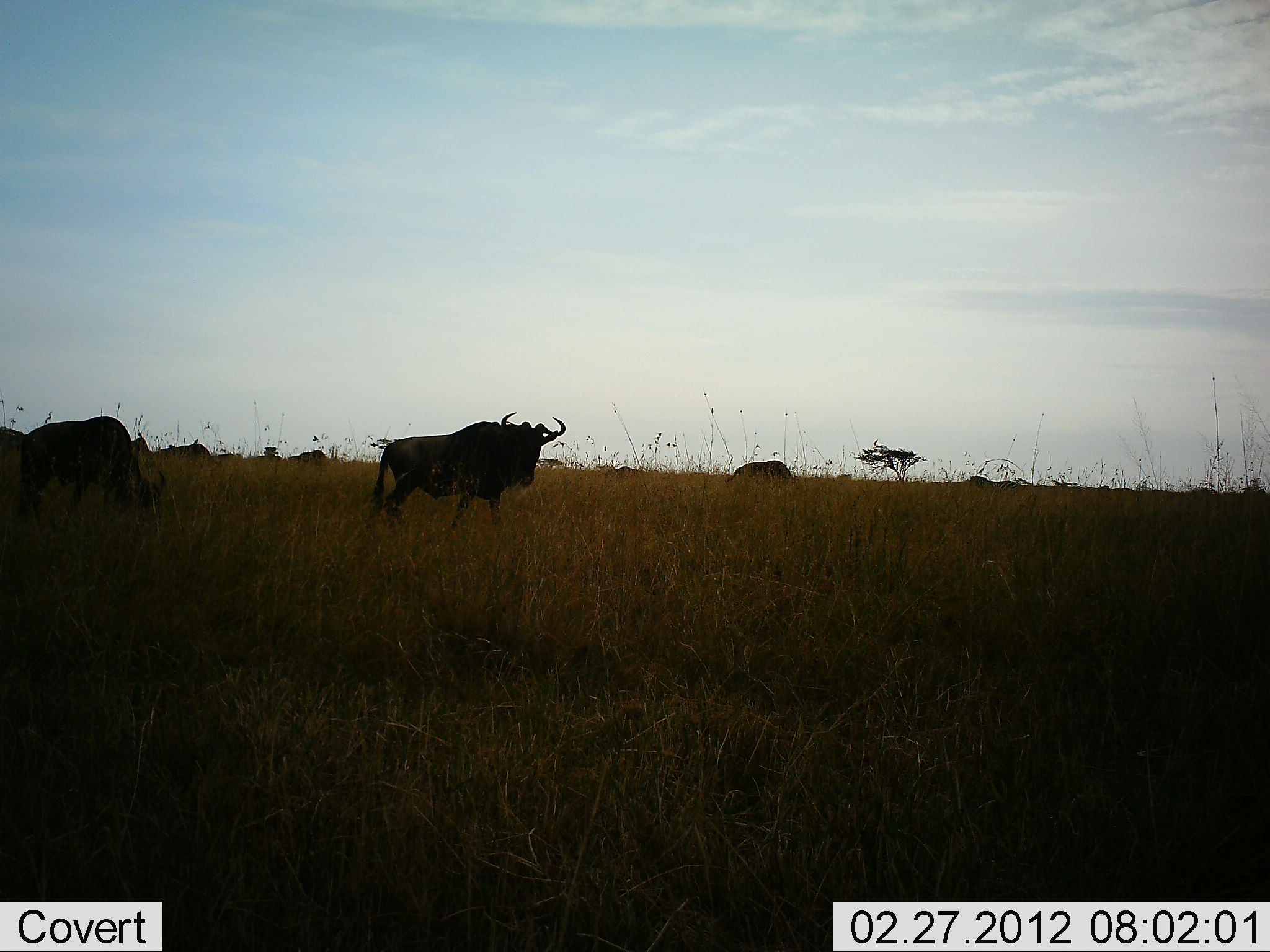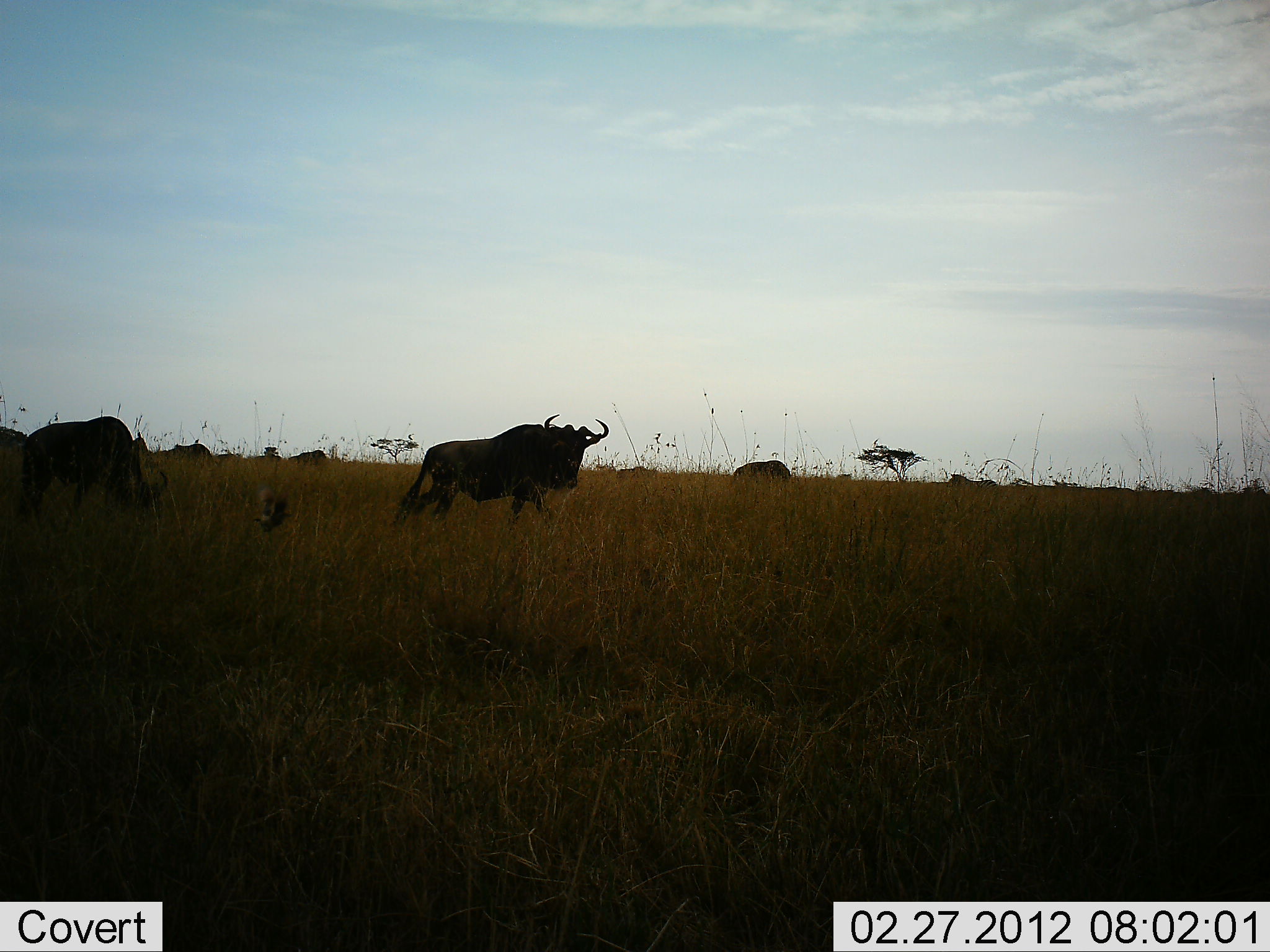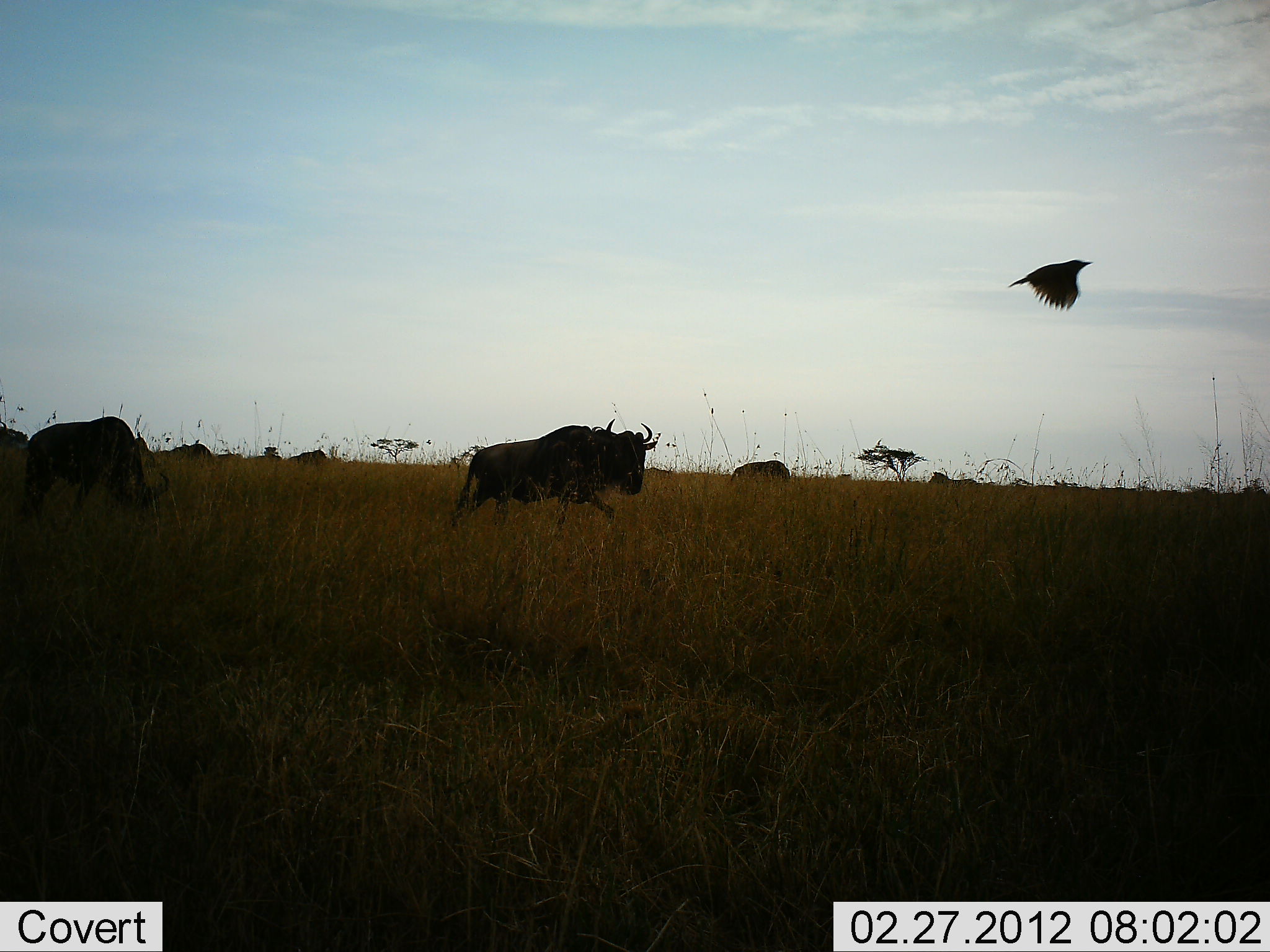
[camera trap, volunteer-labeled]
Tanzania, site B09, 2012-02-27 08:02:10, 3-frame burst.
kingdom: Animalia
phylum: Chordata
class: Aves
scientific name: Aves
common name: bird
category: otherbird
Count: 1.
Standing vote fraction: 0%.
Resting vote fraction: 0%.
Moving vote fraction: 100%.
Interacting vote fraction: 0%.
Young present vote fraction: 0%.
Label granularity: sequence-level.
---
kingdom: Animalia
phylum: Chordata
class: Mammalia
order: Artiodactyla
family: Bovidae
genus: Connochaetes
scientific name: Connochaetes taurinus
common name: blue wildebeest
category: wildebeest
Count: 7.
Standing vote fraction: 22%.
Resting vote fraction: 0%.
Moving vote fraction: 83%.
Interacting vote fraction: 0%.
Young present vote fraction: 0%.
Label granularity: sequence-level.